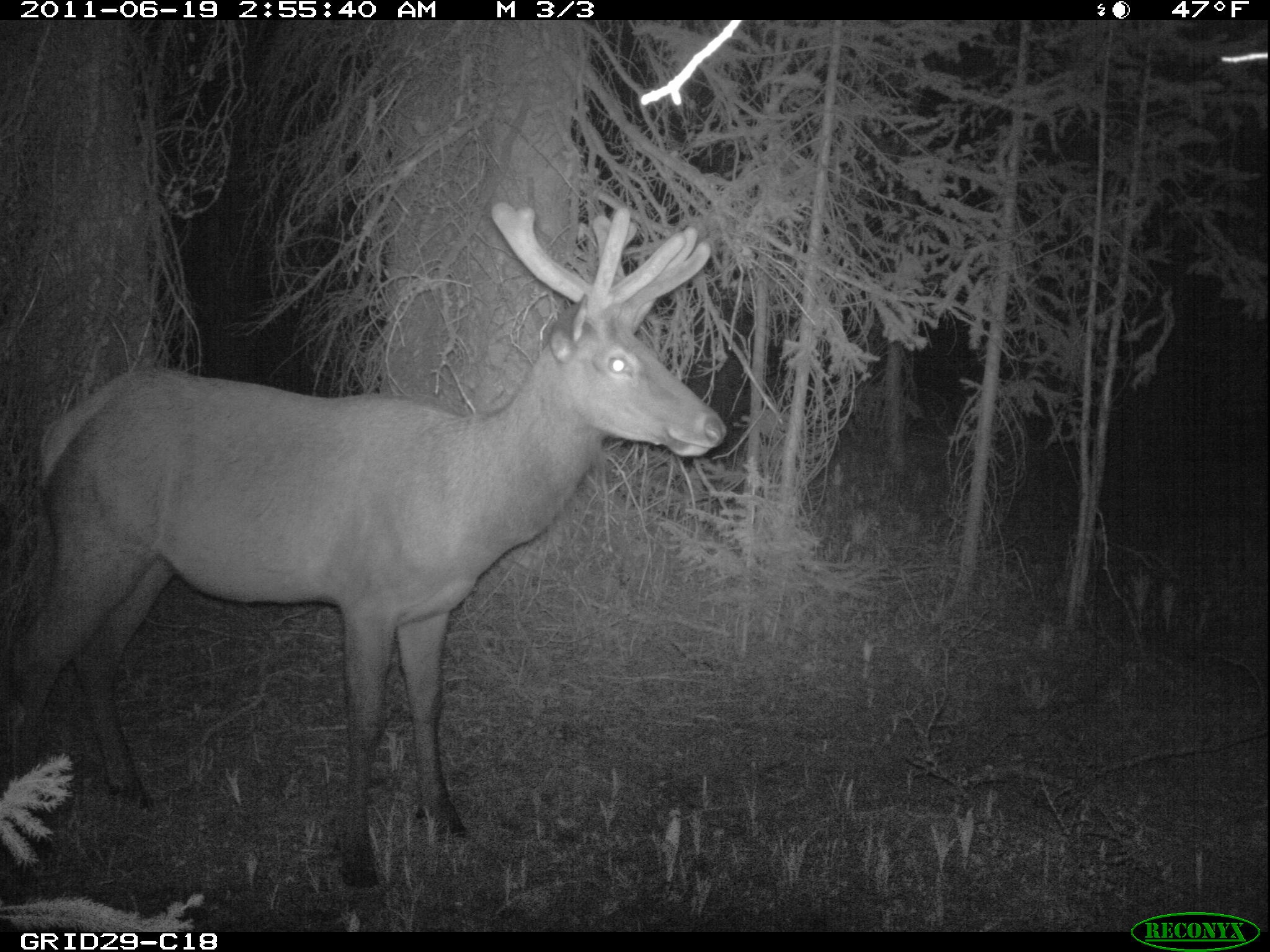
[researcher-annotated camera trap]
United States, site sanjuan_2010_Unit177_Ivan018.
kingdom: Animalia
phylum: Chordata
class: Mammalia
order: Artiodactyla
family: Cervidae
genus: Cervus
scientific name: Cervus elaphus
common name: red deer